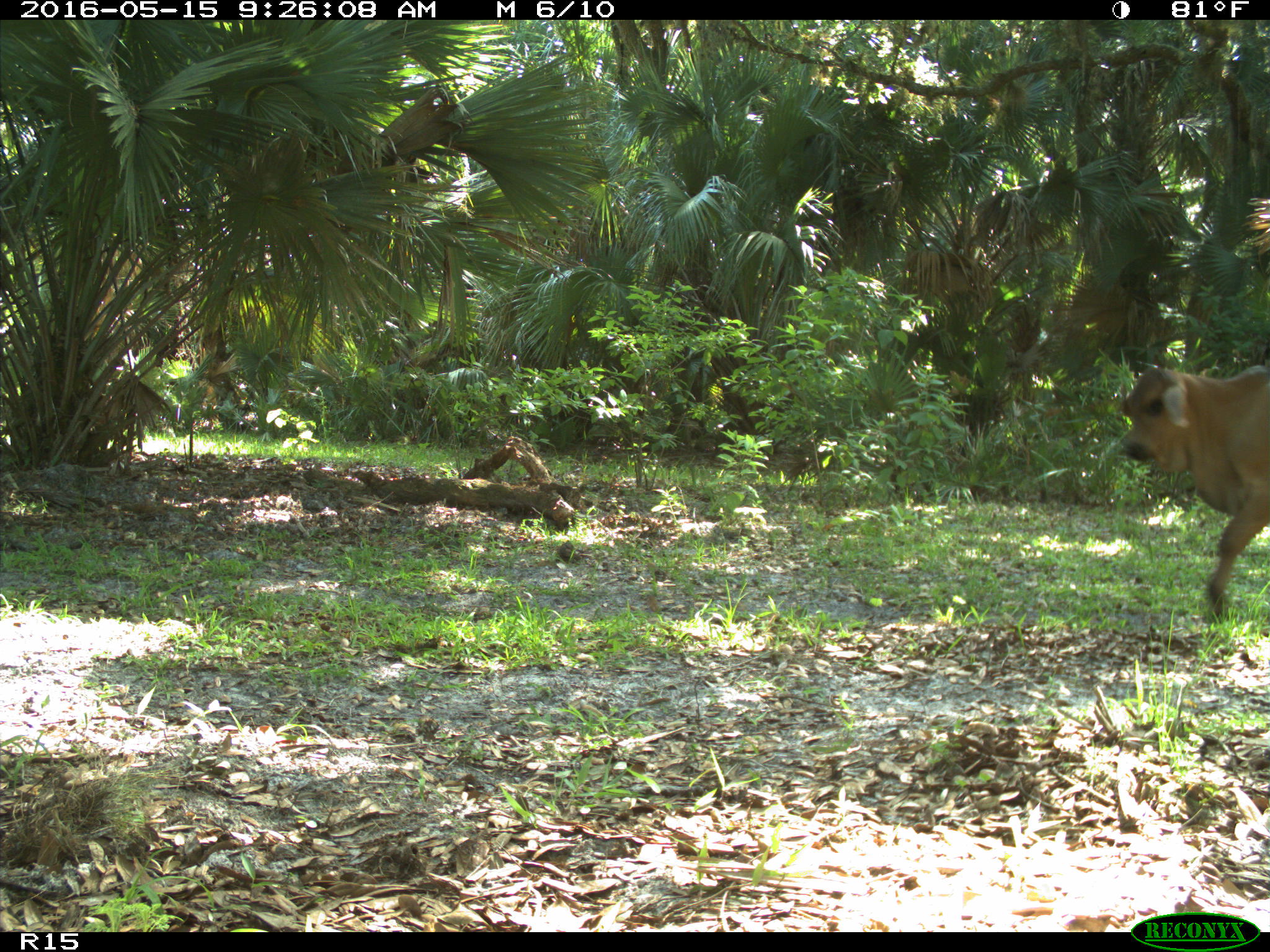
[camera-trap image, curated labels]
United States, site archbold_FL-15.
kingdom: Animalia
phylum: Chordata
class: Mammalia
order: Artiodactyla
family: Bovidae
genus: Bos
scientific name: Bos taurus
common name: domestic cow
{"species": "Bos taurus (domestic cow)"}